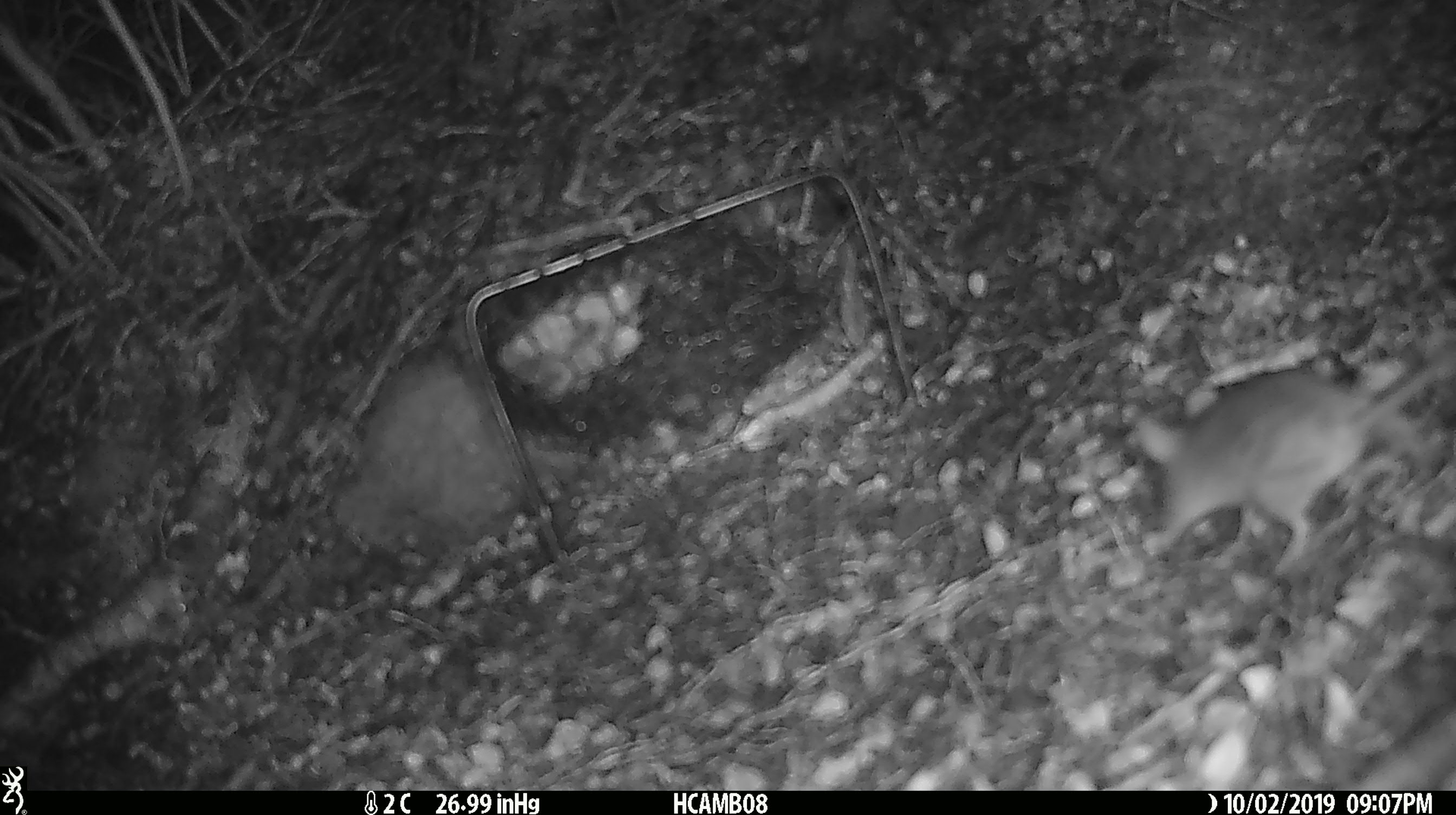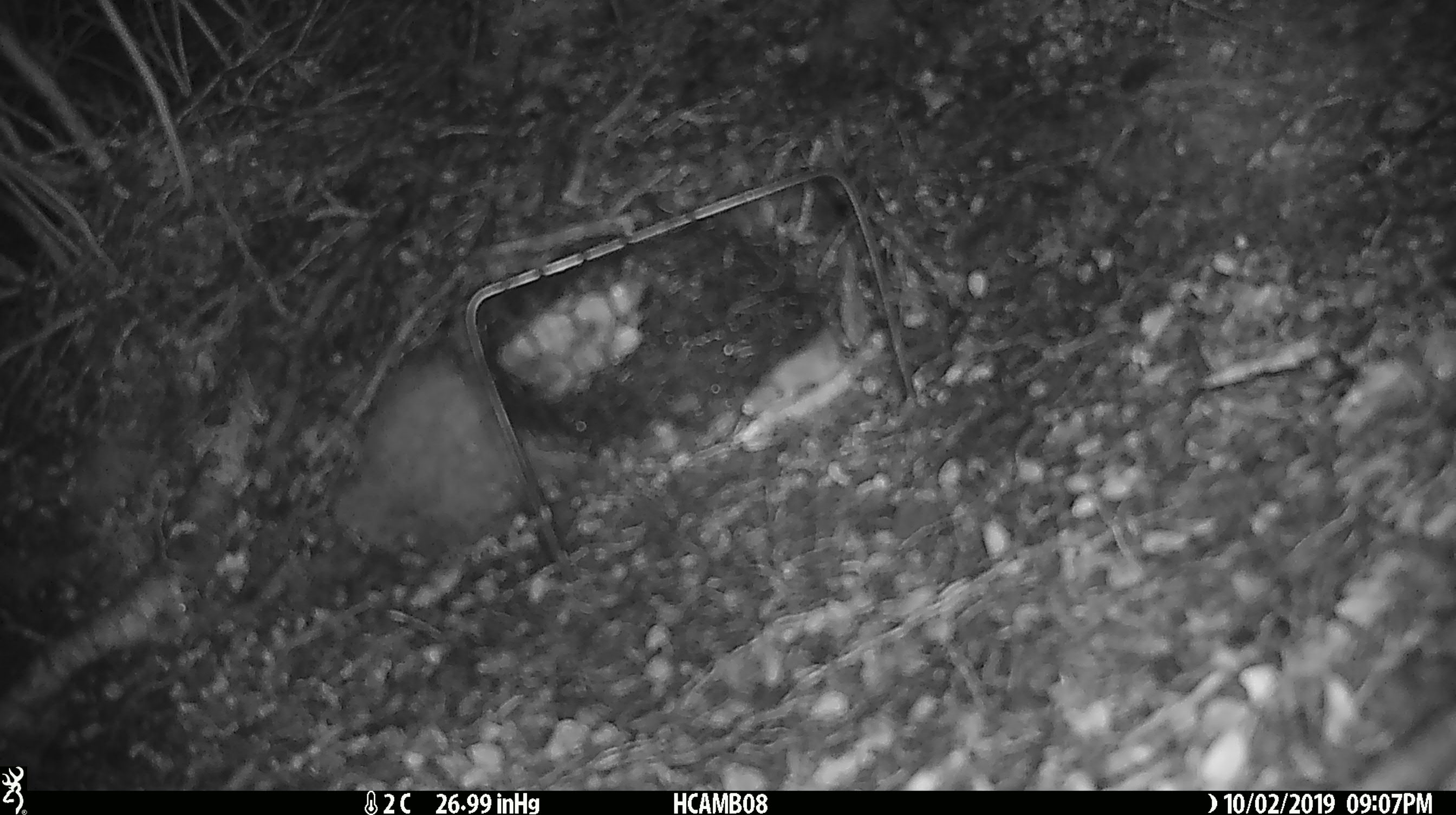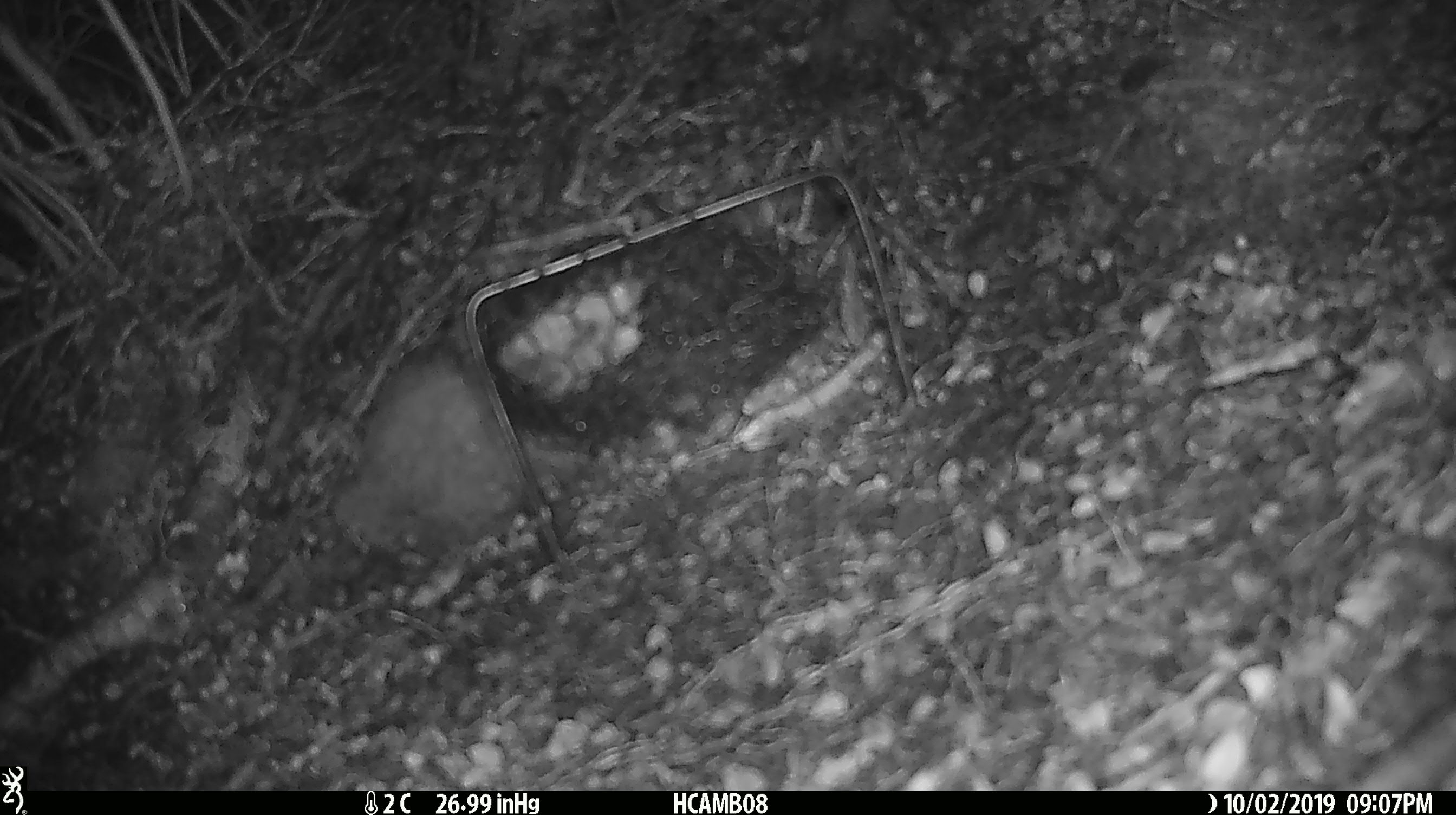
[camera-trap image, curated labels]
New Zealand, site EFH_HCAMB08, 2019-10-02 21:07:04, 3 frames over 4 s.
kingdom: Animalia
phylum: Chordata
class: Mammalia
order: Rodentia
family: Muridae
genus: Mus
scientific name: Mus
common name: mouse